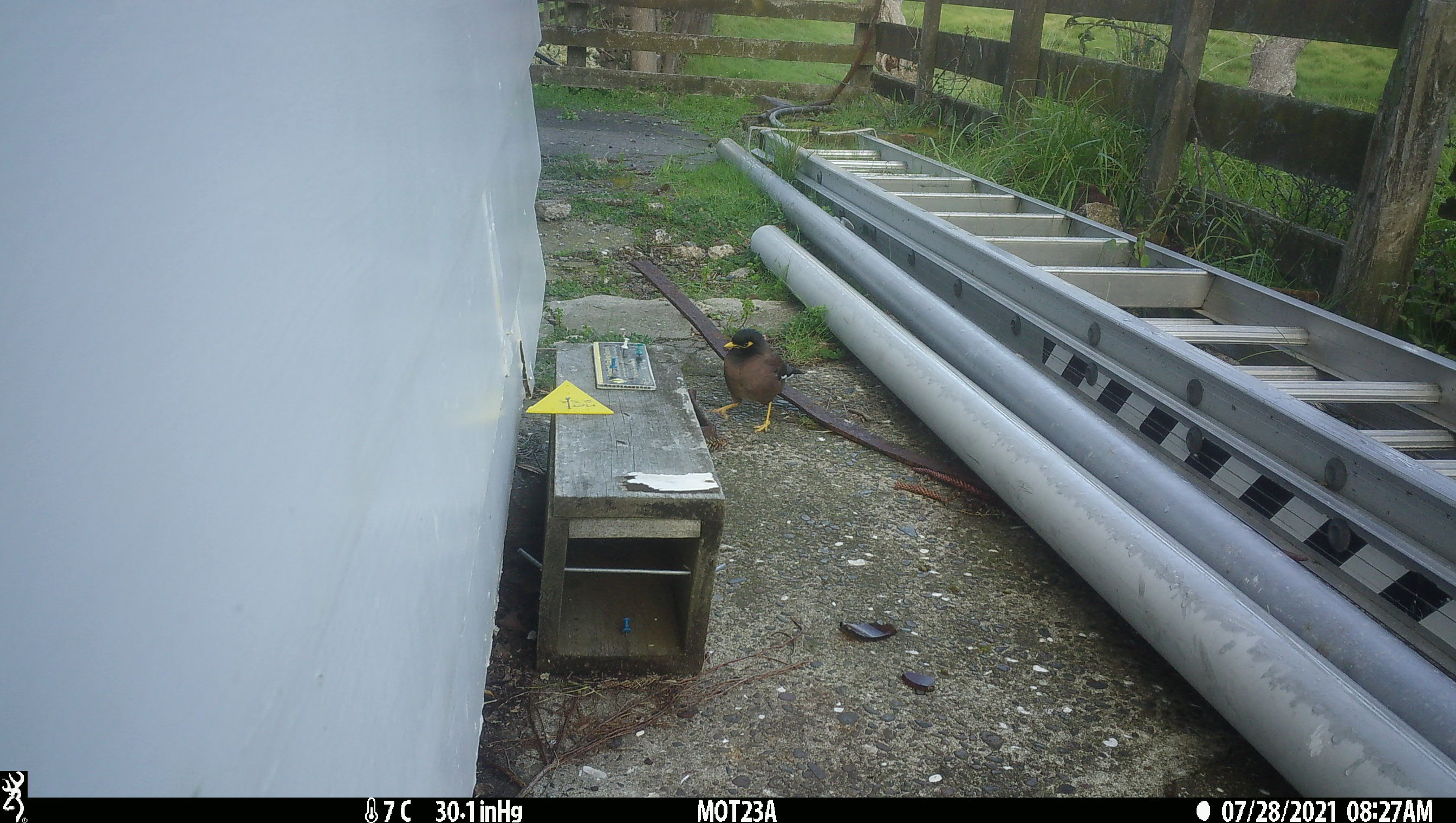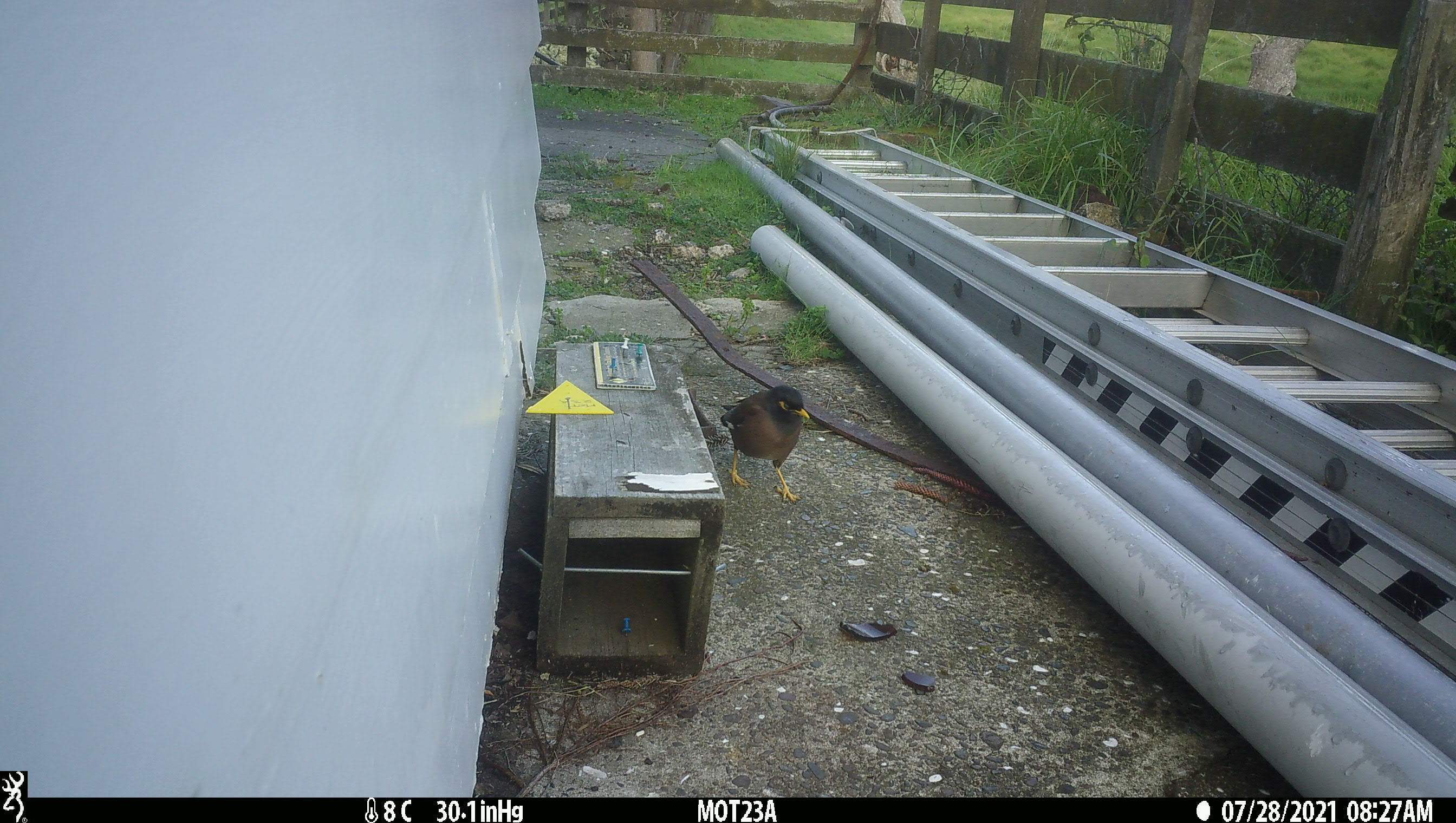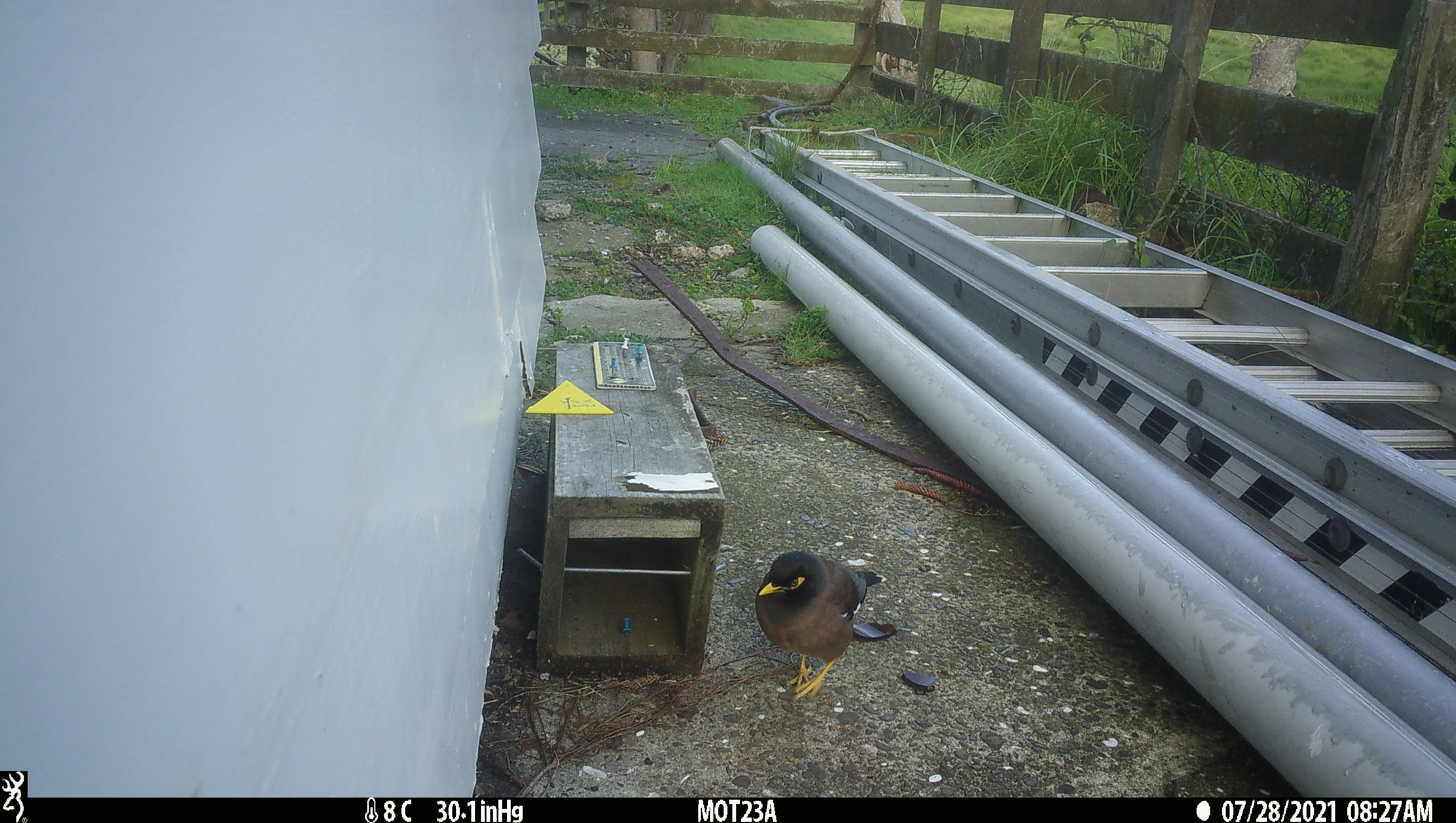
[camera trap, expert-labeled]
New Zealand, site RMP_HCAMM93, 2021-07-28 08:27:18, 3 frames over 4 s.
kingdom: Animalia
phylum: Chordata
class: Aves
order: Passeriformes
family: Sturnidae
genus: Acridotheres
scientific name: Acridotheres tristis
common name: common myna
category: myna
Myna (common myna) (Acridotheres tristis).